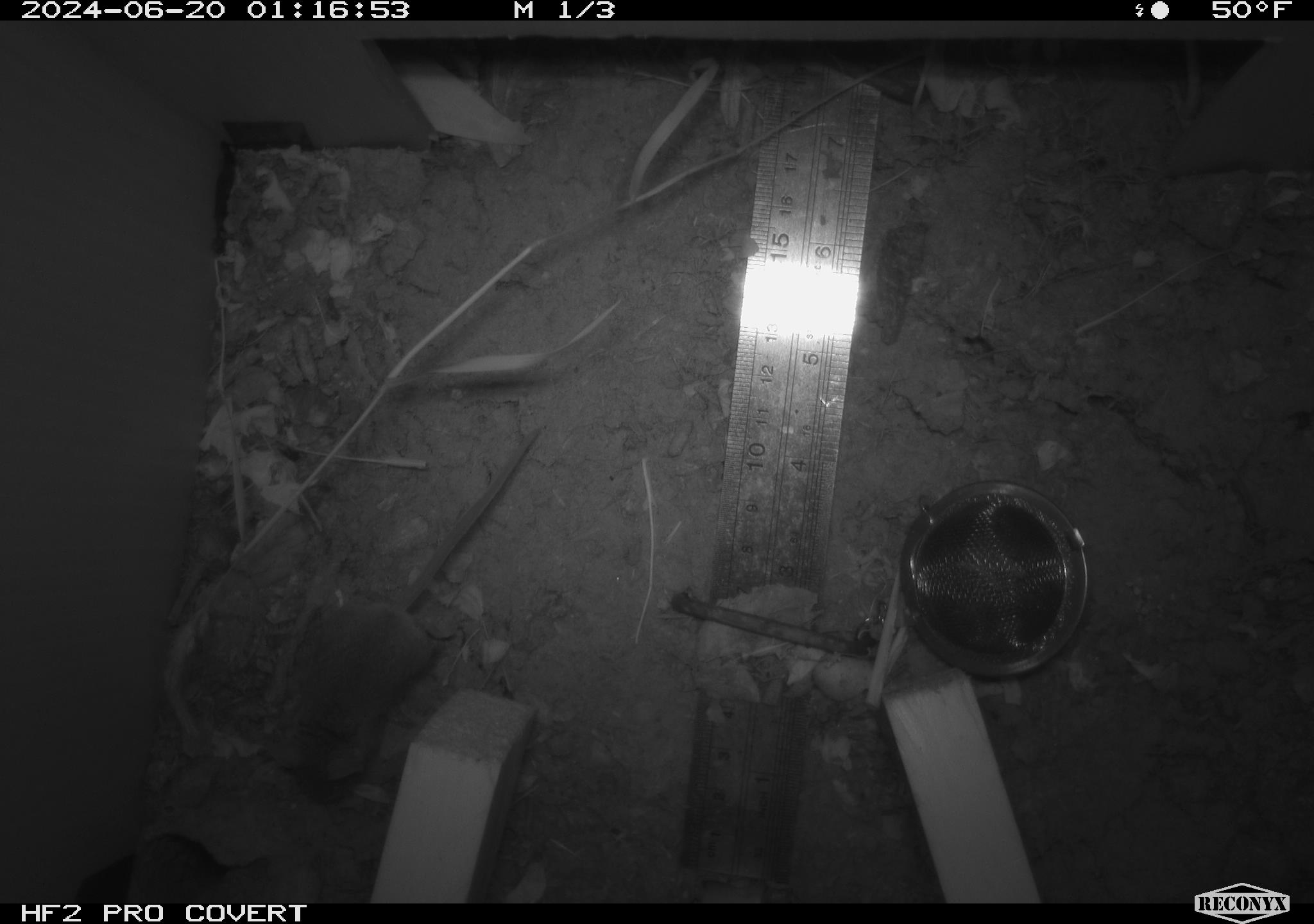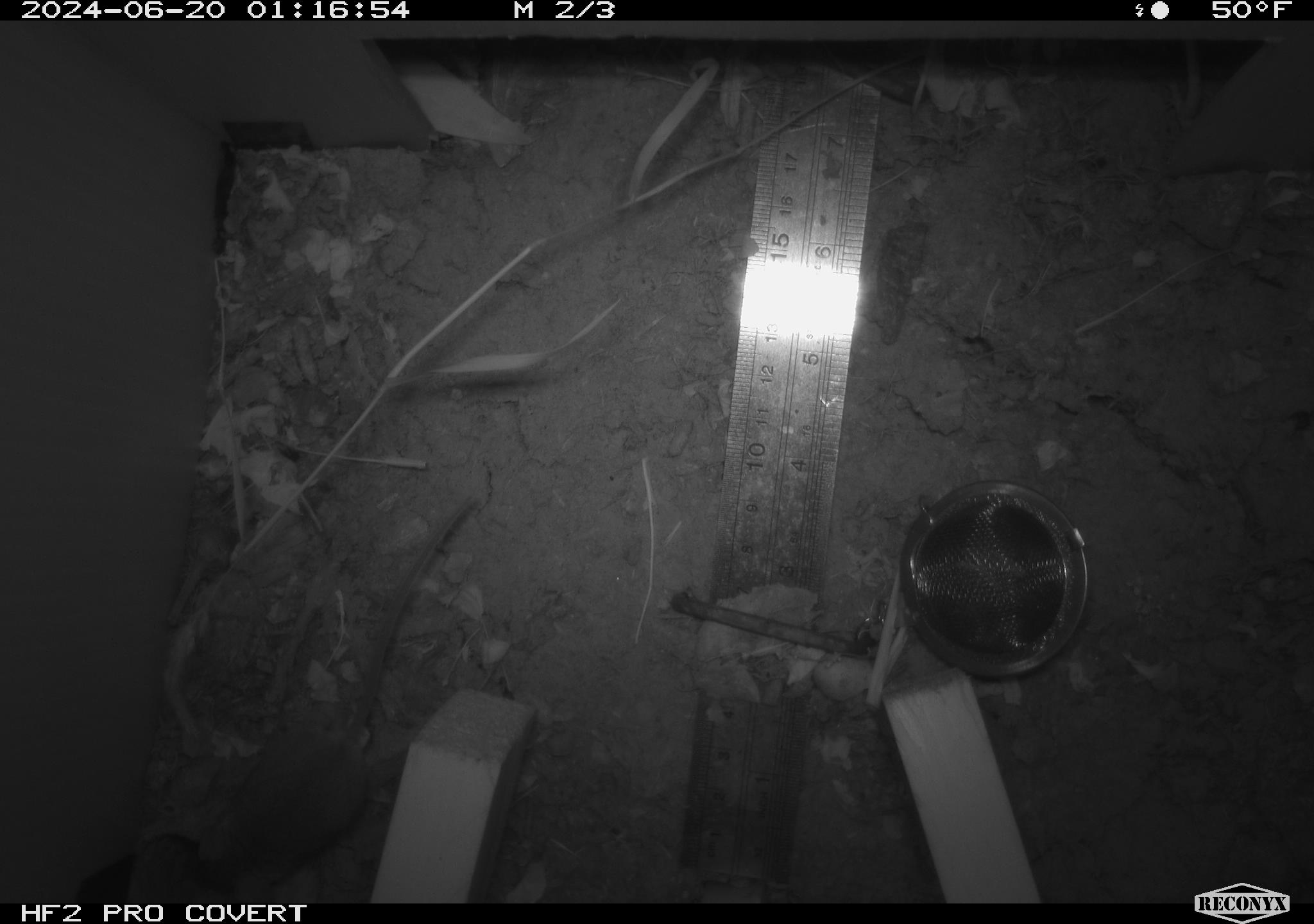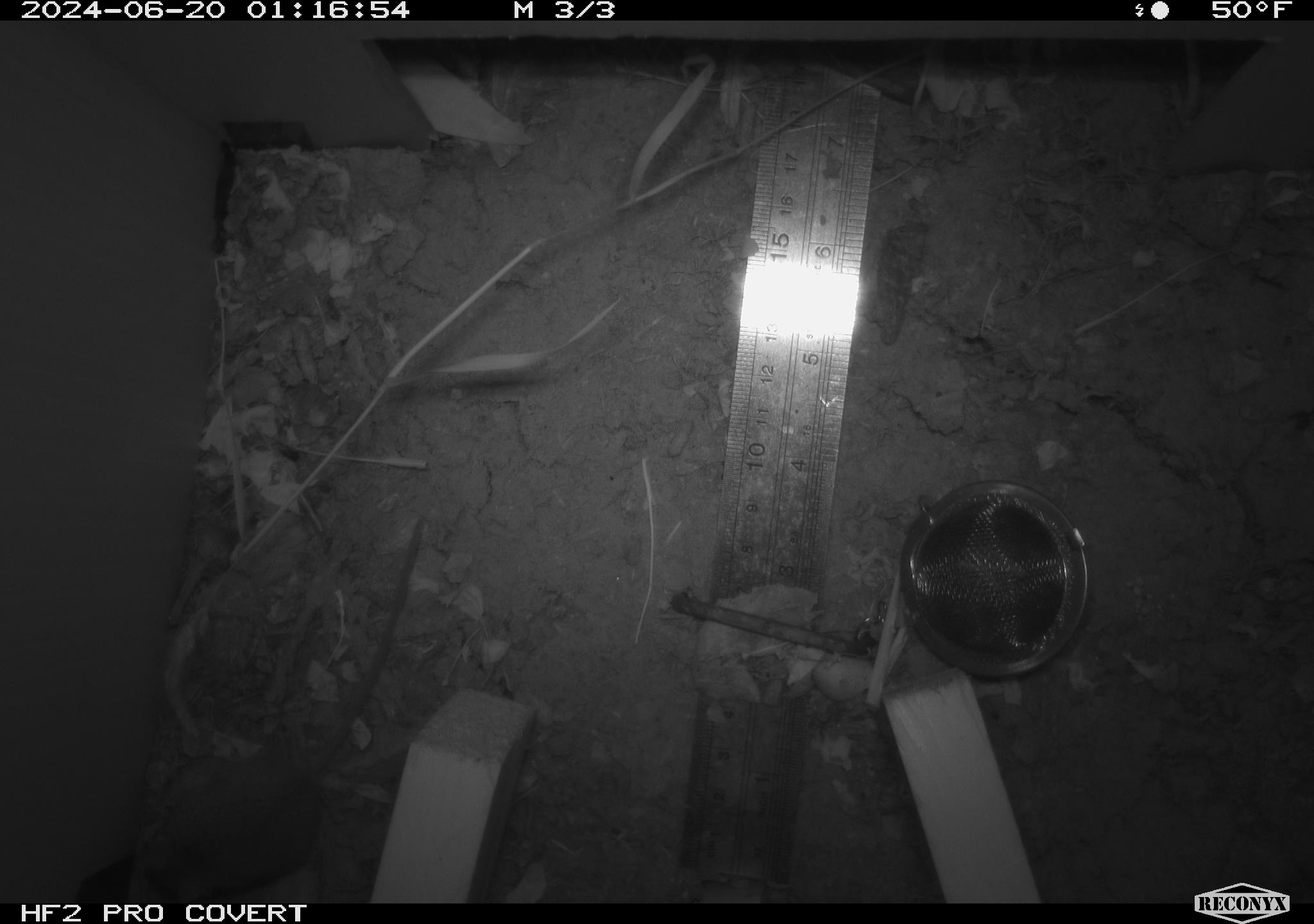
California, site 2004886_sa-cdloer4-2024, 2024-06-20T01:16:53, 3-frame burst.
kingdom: Animalia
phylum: Chordata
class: Mammalia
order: Rodentia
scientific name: Rodentia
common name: rodent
Rodent (Rodentia).